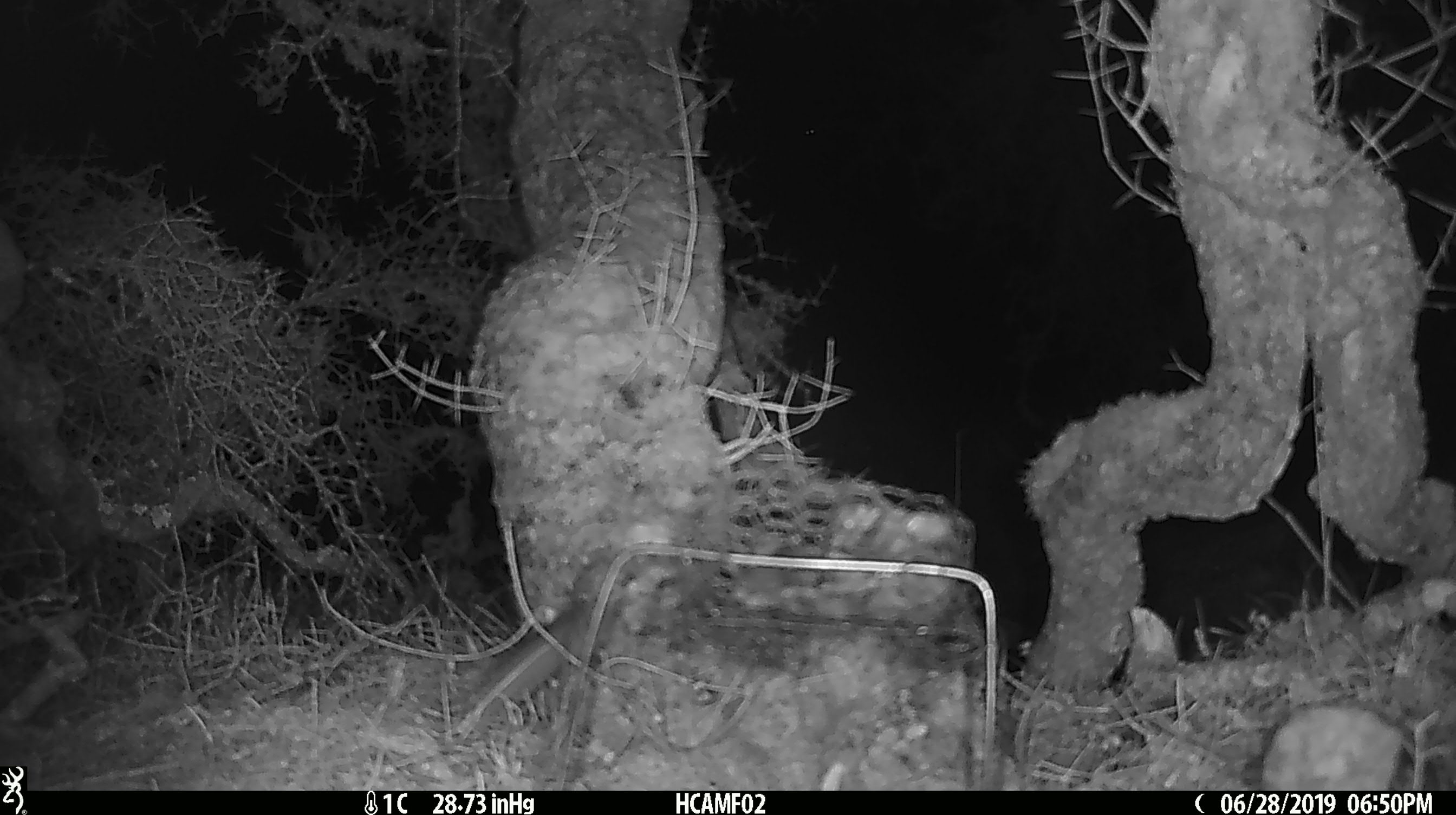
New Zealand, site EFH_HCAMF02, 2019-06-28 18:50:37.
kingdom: Animalia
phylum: Chordata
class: Mammalia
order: Rodentia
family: Muridae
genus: Mus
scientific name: Mus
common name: mouse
Mouse (Mus).